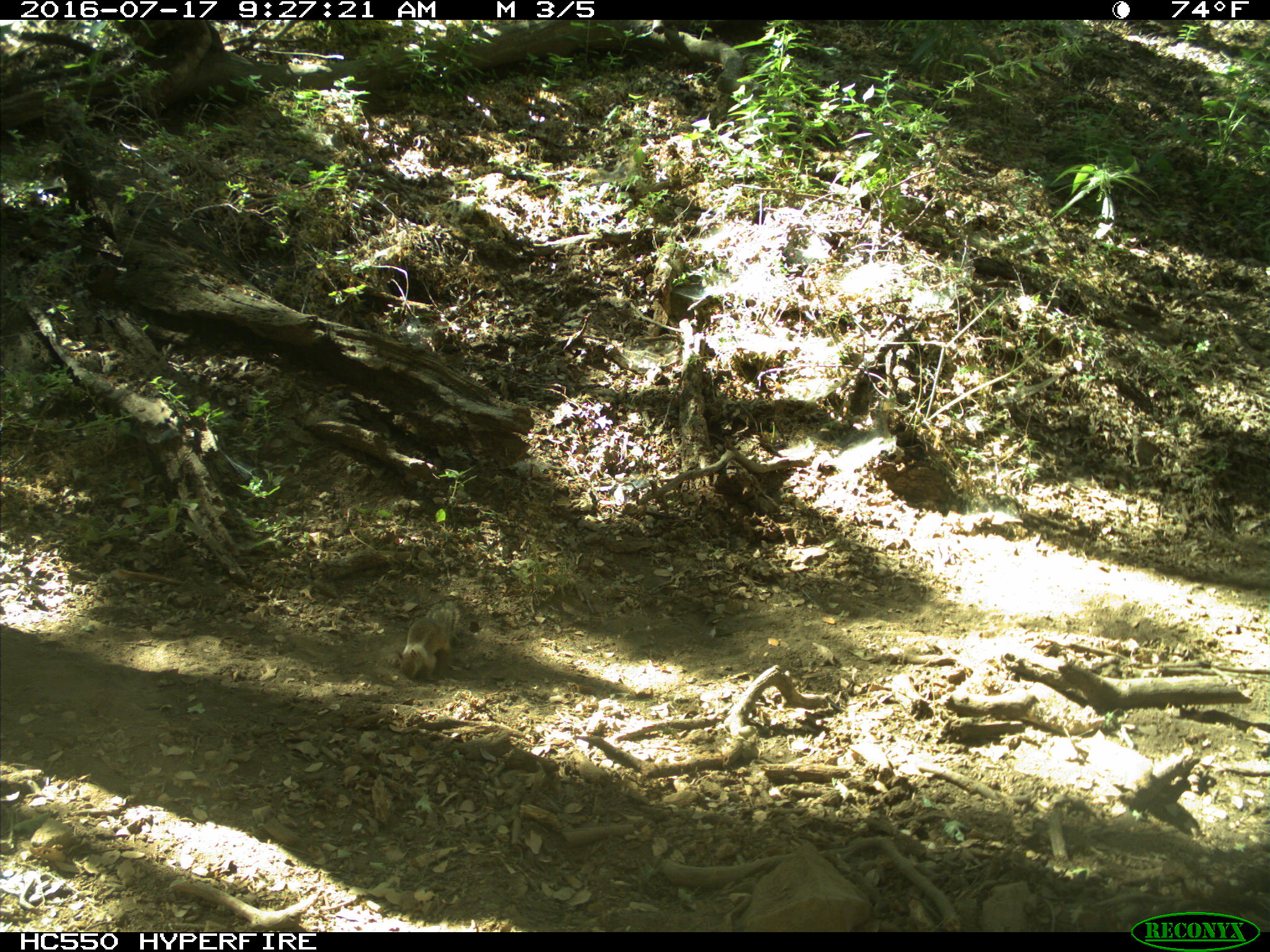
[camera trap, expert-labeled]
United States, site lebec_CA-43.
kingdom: Animalia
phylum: Chordata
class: Mammalia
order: Rodentia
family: Sciuridae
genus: Otospermophilus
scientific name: Otospermophilus beecheyi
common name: california ground squirrel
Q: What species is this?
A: Otospermophilus beecheyi (california ground squirrel).